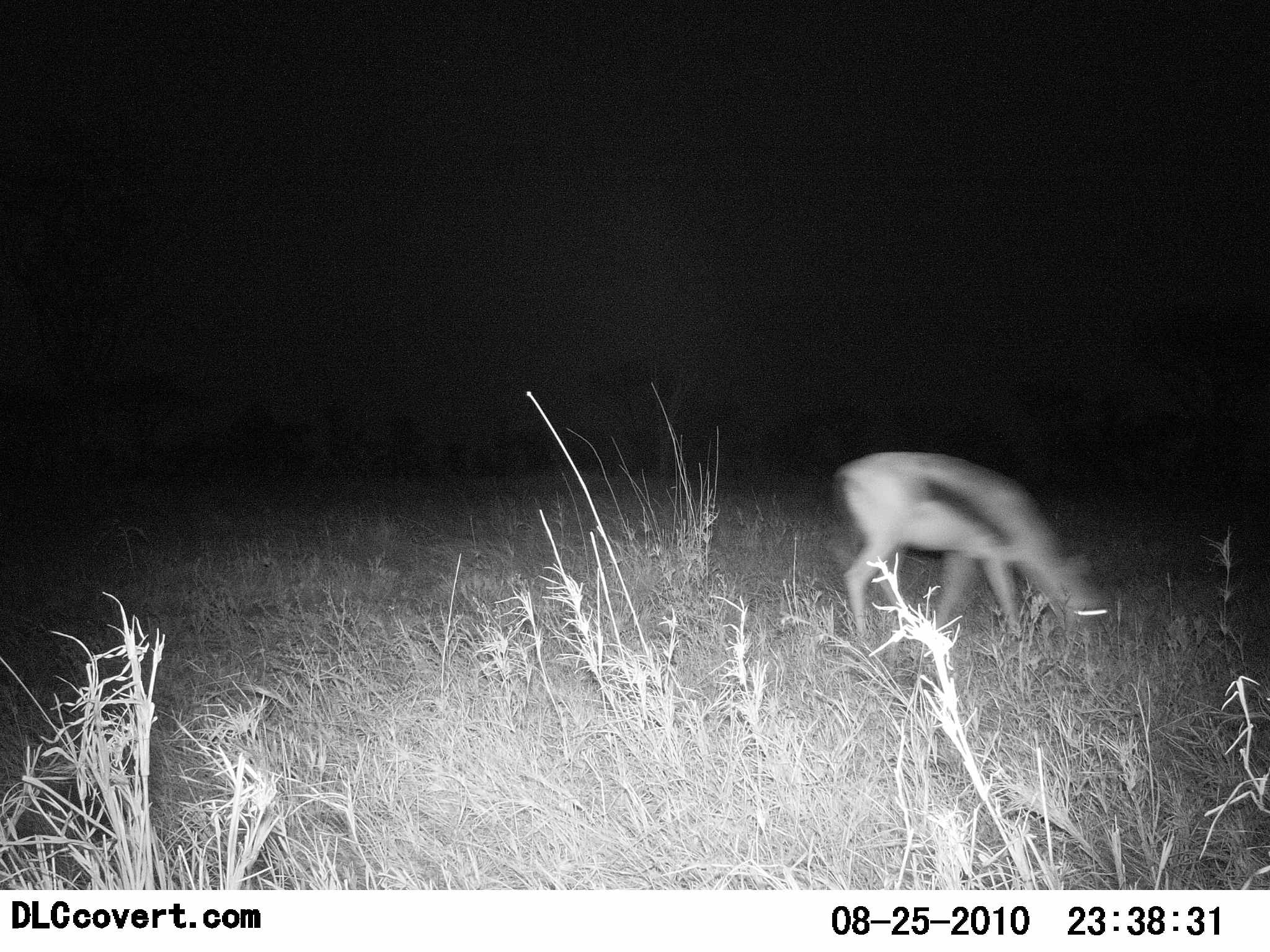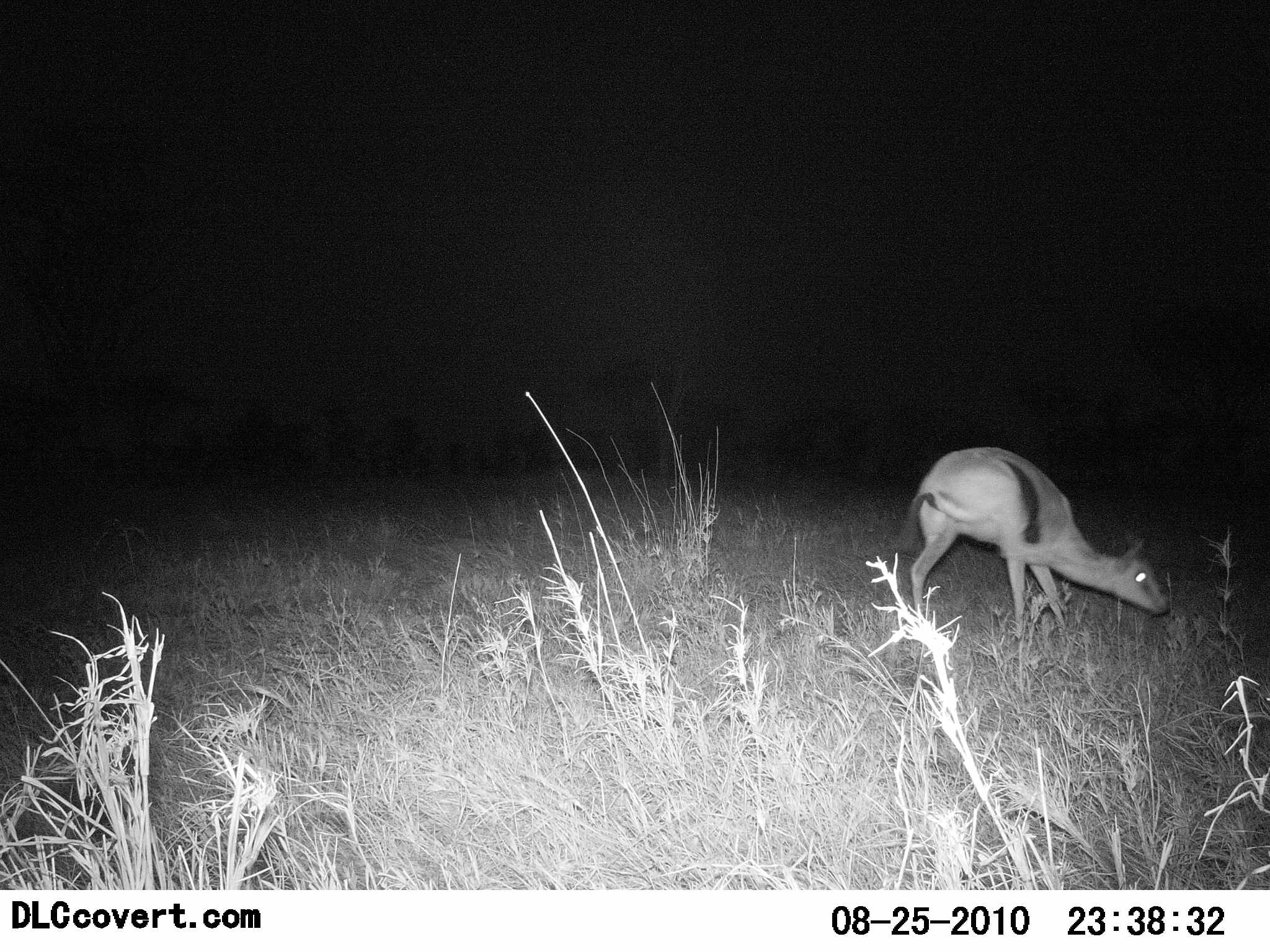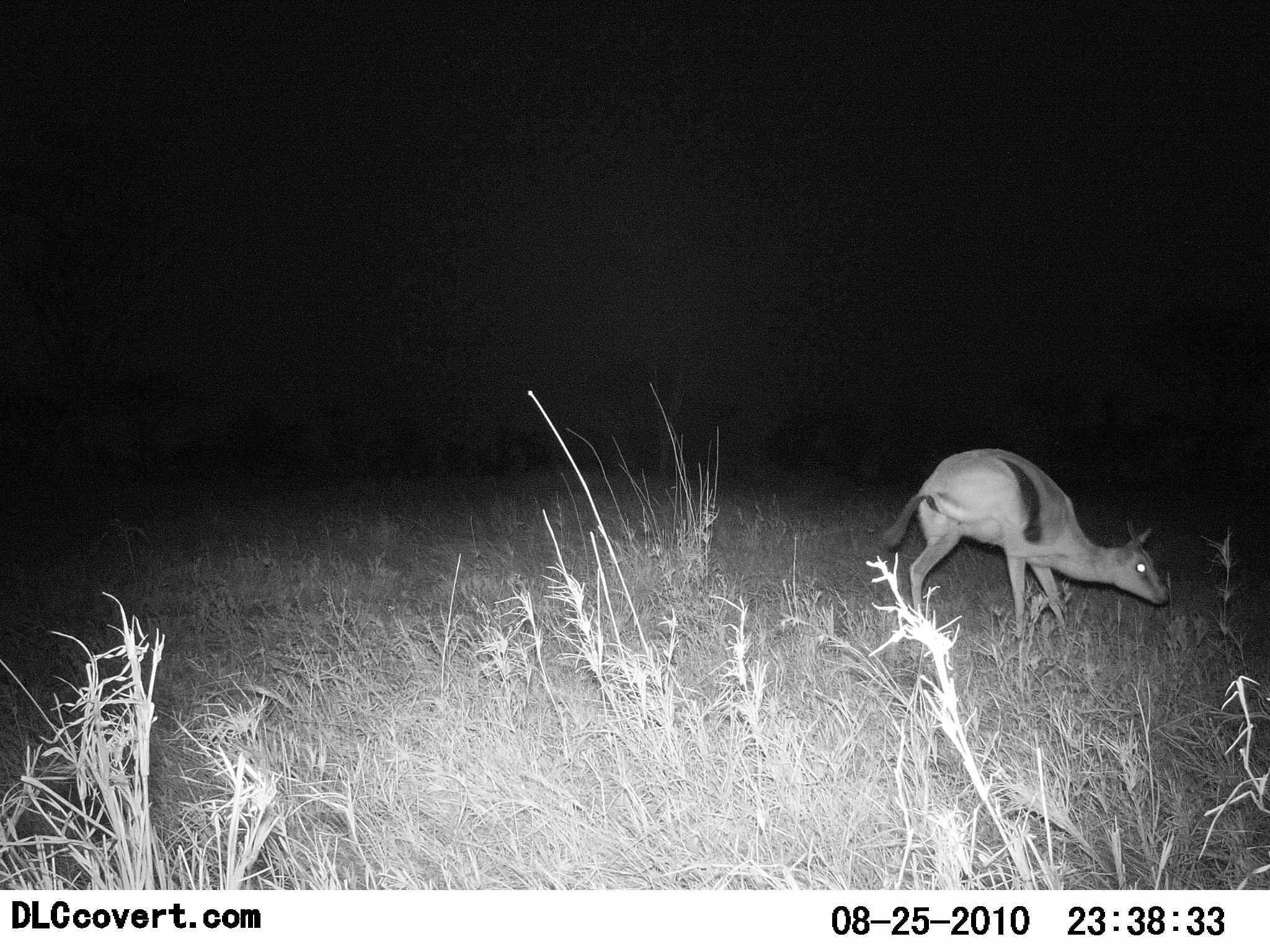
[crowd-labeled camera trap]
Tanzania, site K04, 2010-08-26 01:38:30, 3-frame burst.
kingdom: Animalia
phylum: Chordata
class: Mammalia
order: Artiodactyla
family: Bovidae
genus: Eudorcas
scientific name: Eudorcas thomsonii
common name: thomson's gazelle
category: gazellethomsons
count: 1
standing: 15%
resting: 0%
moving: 69%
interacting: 0%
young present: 0%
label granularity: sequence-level